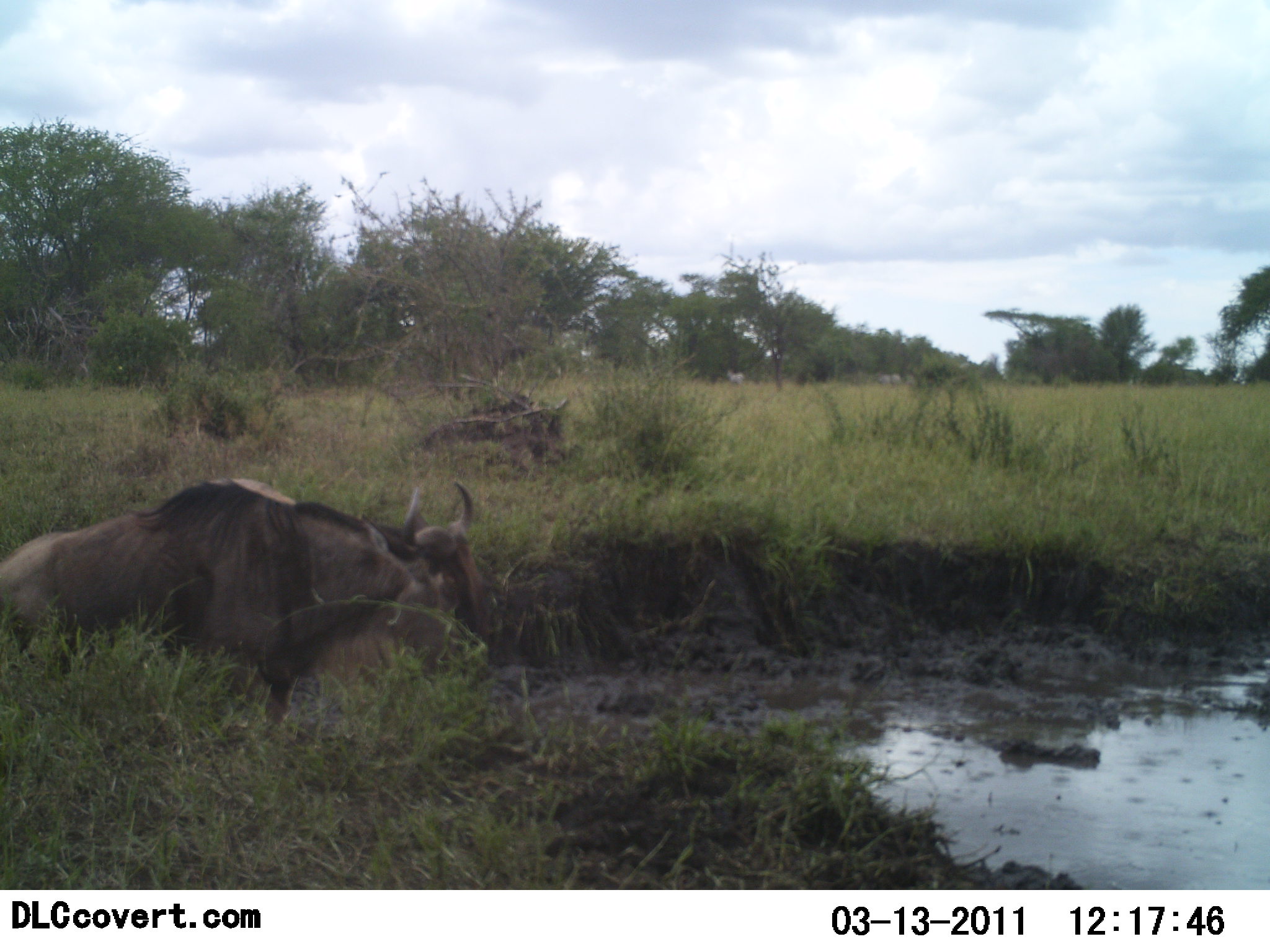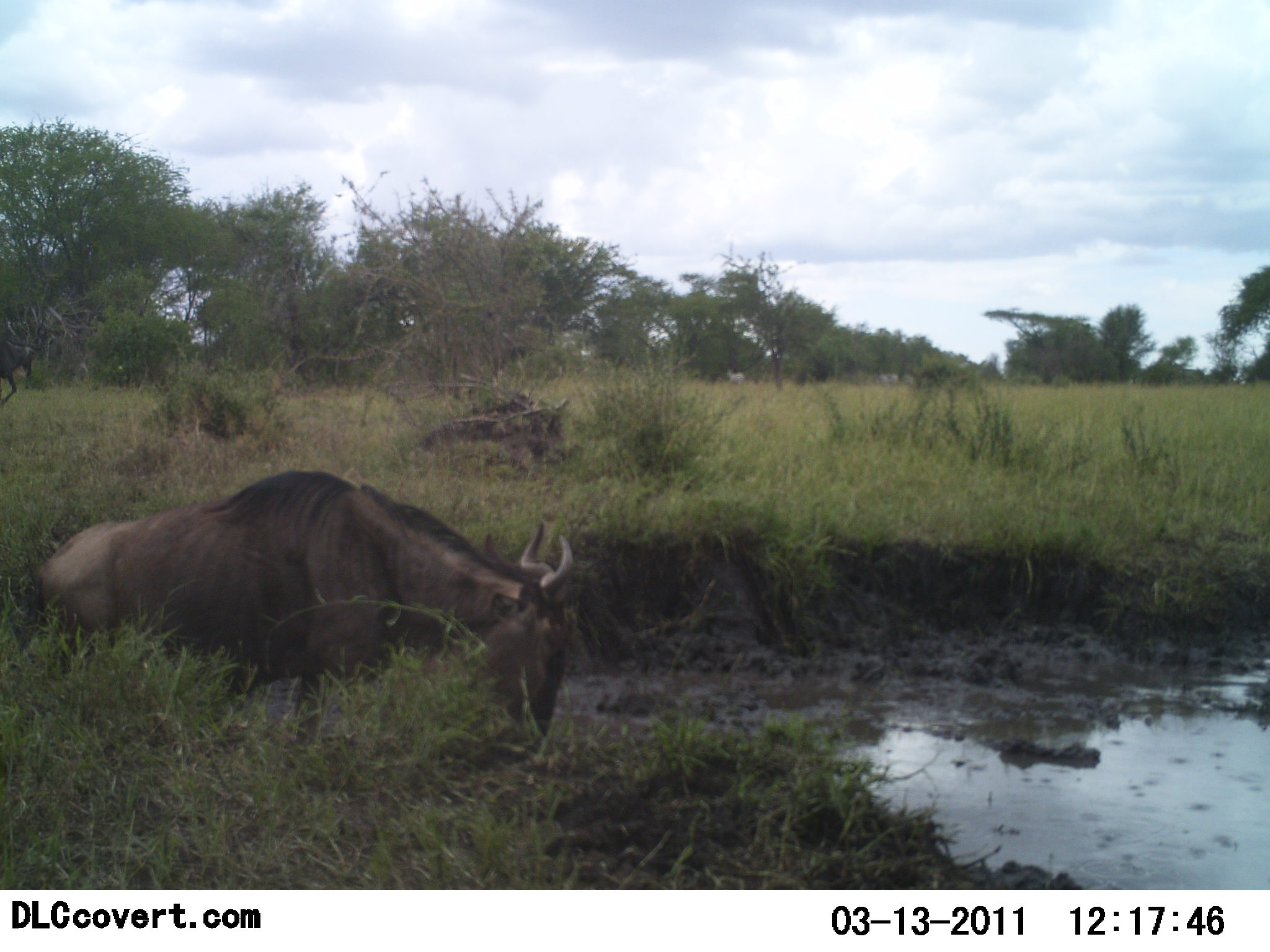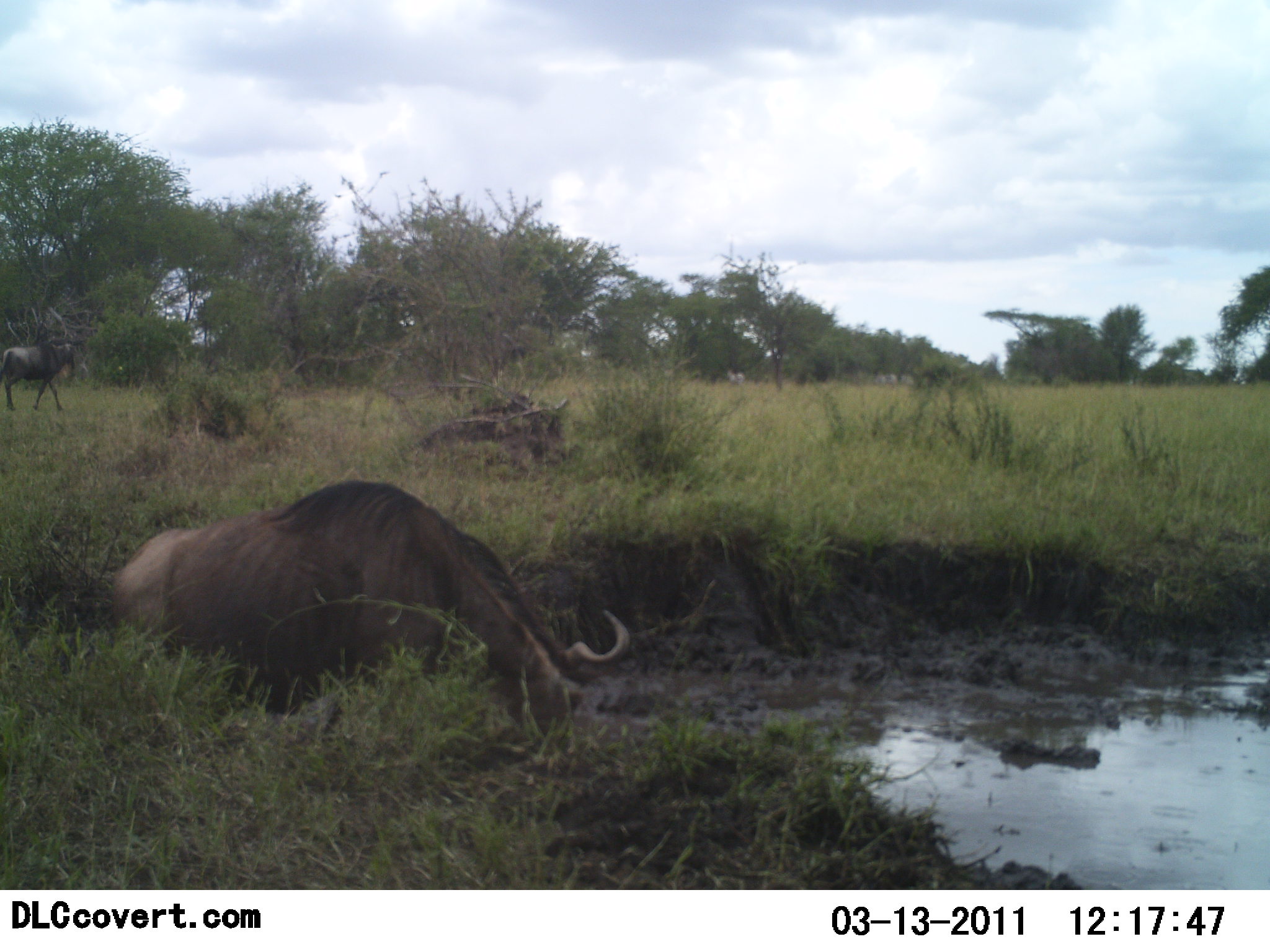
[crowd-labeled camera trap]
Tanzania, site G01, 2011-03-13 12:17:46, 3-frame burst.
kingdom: Animalia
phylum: Chordata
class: Mammalia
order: Artiodactyla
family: Bovidae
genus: Connochaetes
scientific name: Connochaetes taurinus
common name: blue wildebeest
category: wildebeest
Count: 2.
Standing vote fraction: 0%.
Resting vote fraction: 0%.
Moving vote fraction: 91%.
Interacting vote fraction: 9%.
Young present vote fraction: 0%.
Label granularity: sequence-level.